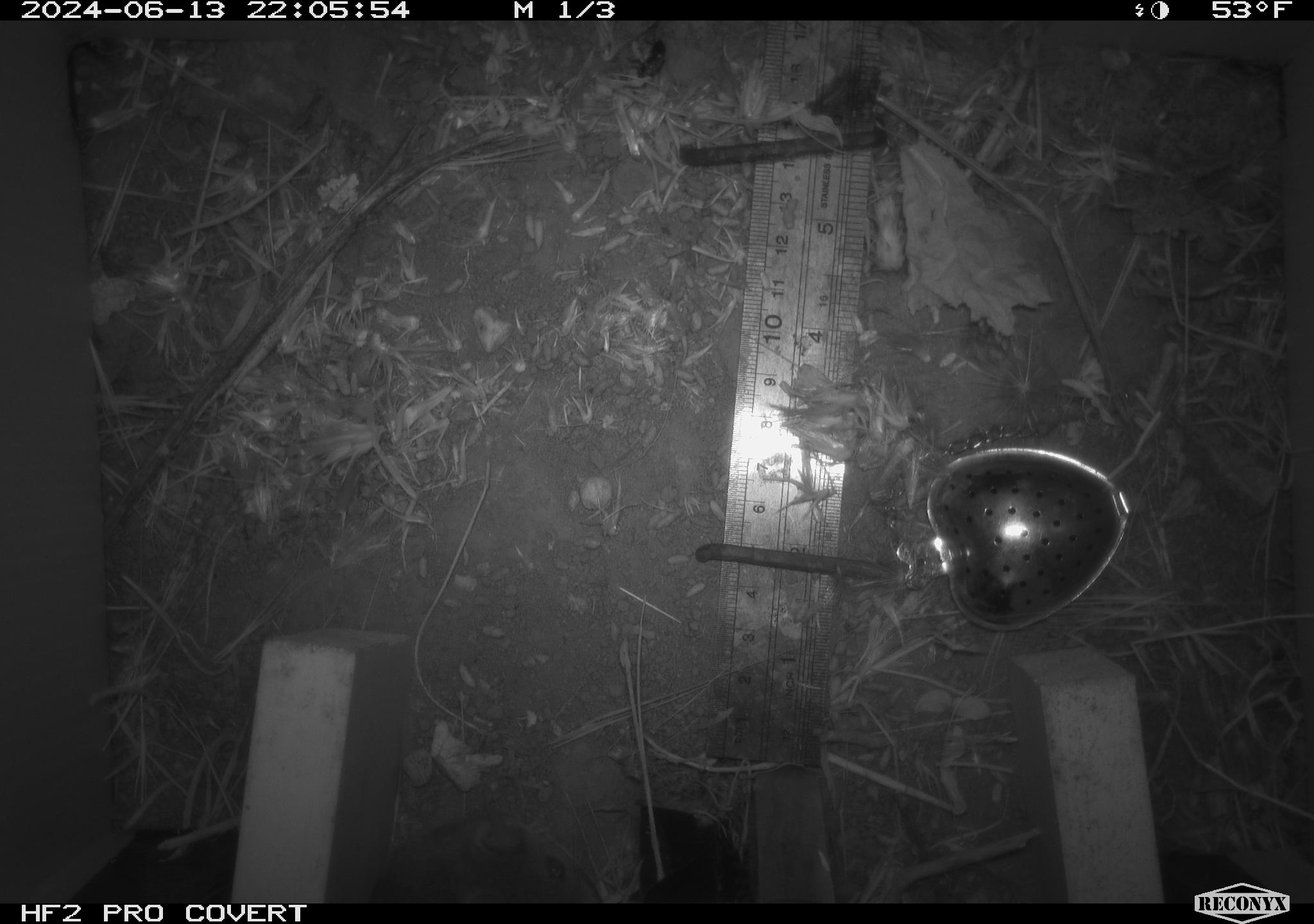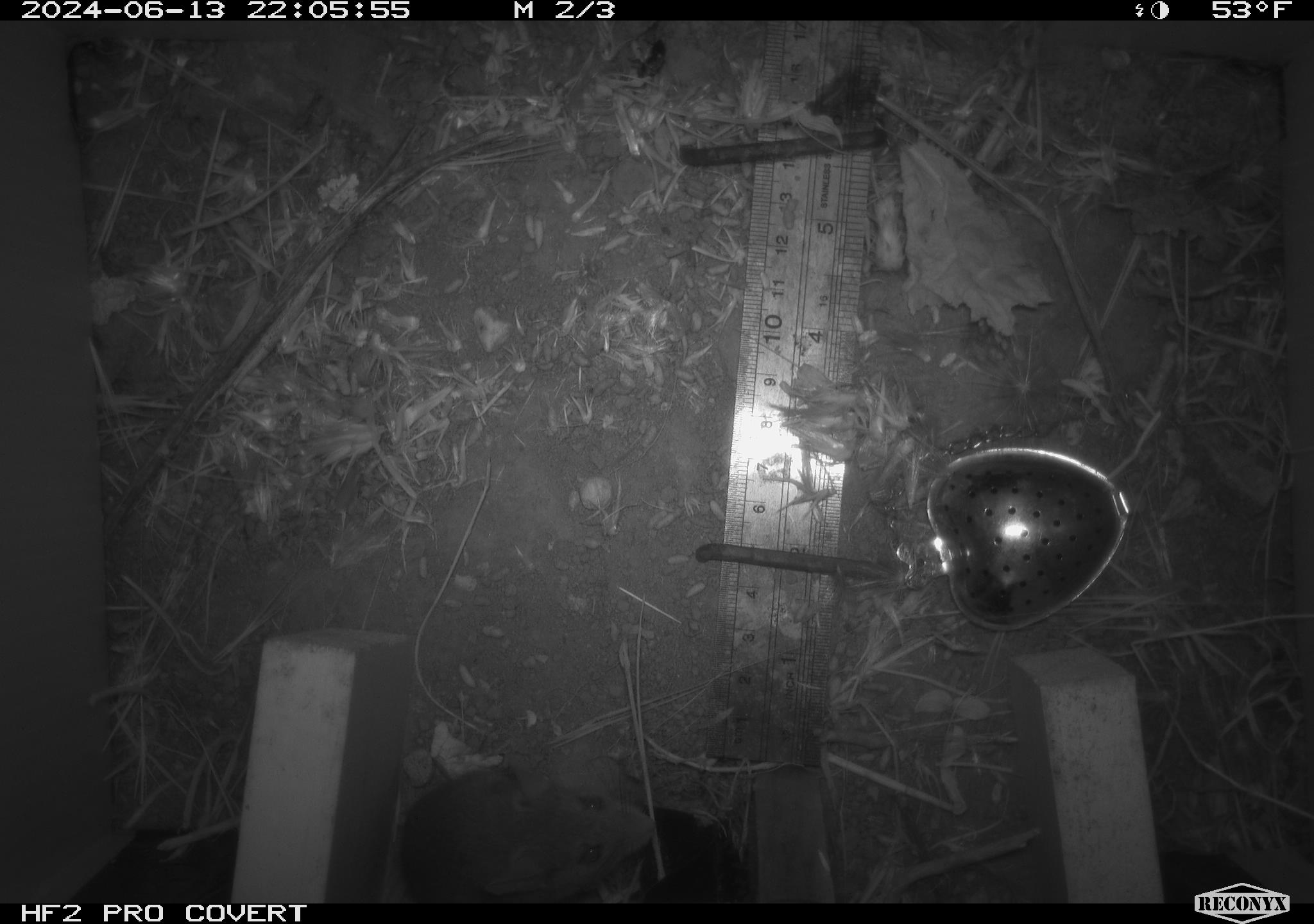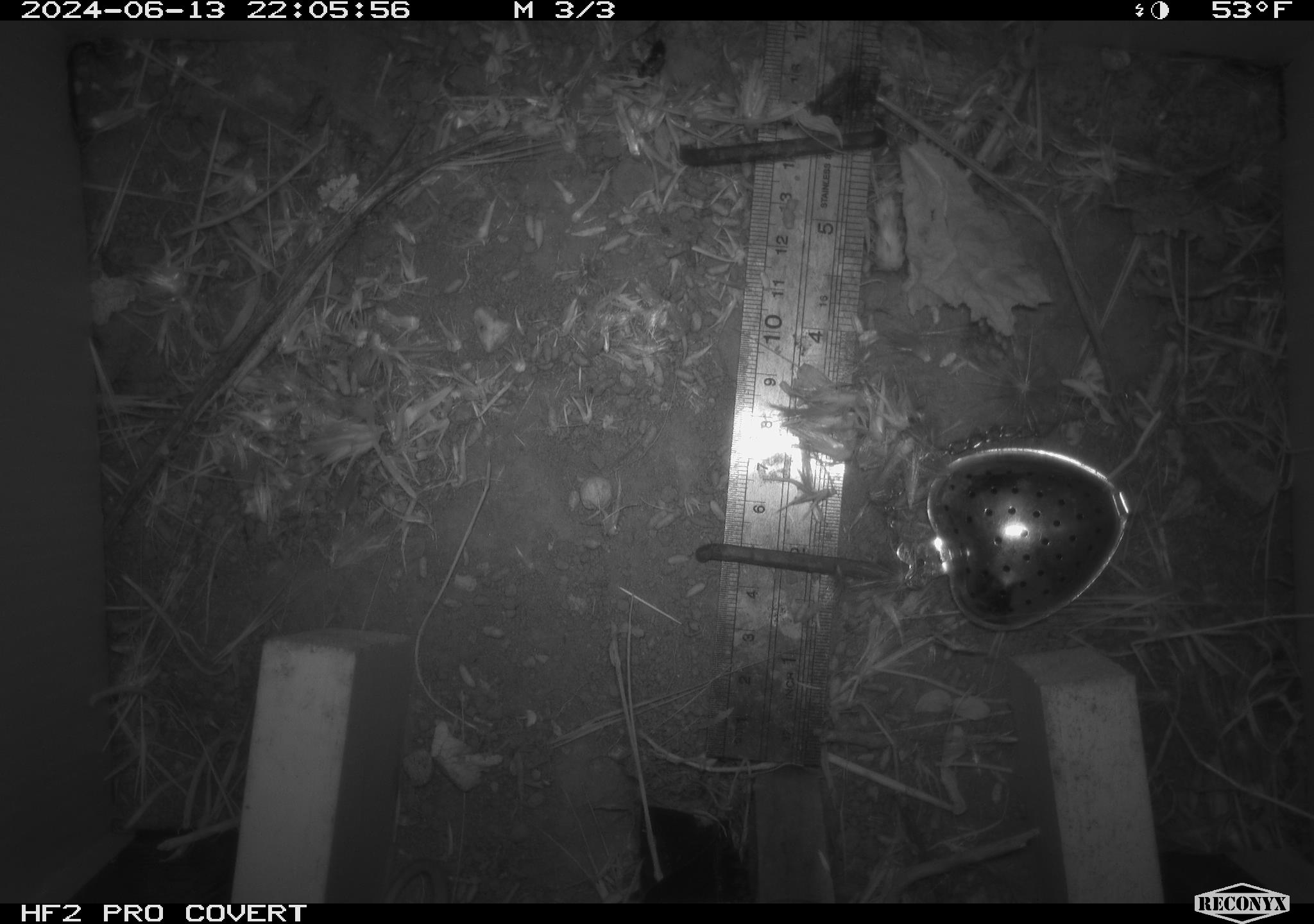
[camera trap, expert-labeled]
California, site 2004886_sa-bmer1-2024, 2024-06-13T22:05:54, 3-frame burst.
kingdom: Animalia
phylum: Chordata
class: Mammalia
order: Rodentia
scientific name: Rodentia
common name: mouse species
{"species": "mouse species (Rodentia)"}